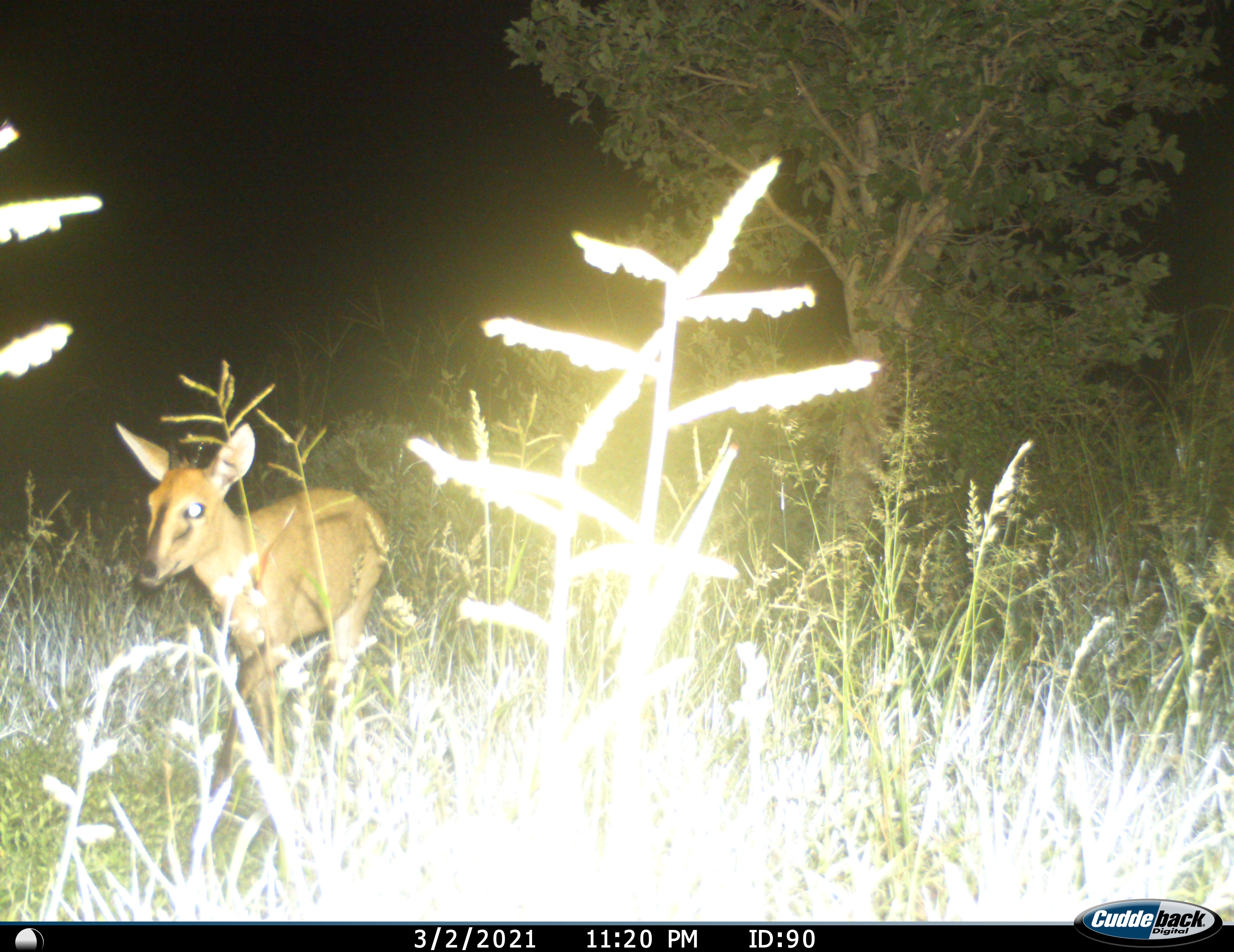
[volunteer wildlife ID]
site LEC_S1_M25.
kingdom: Animalia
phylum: Chordata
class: Mammalia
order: Artiodactyla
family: Bovidae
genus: Sylvicapra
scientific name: Sylvicapra grimmia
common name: common duiker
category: duikercommongrey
Duikercommongrey (common duiker) (Sylvicapra grimmia), count 1. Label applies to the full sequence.